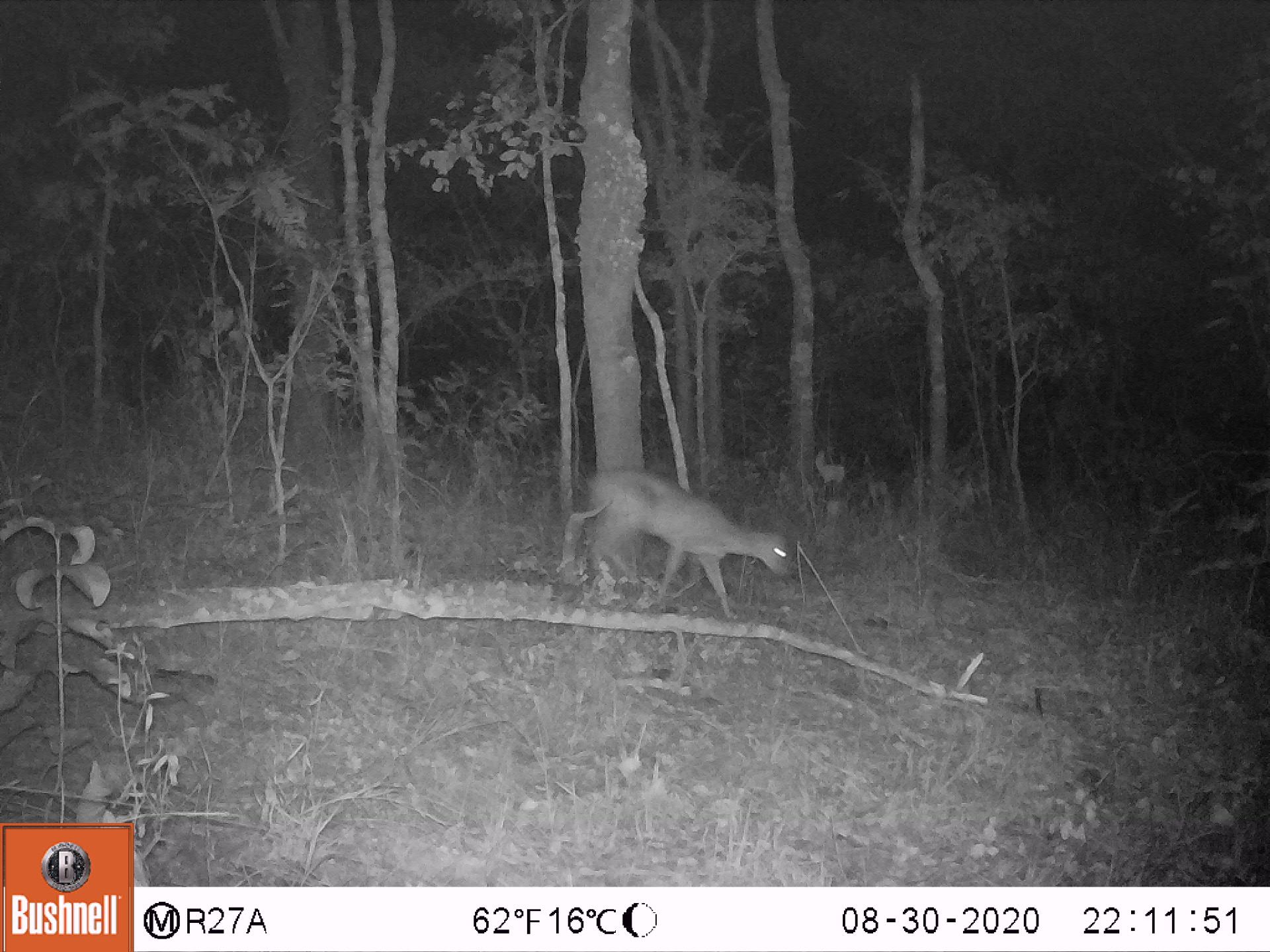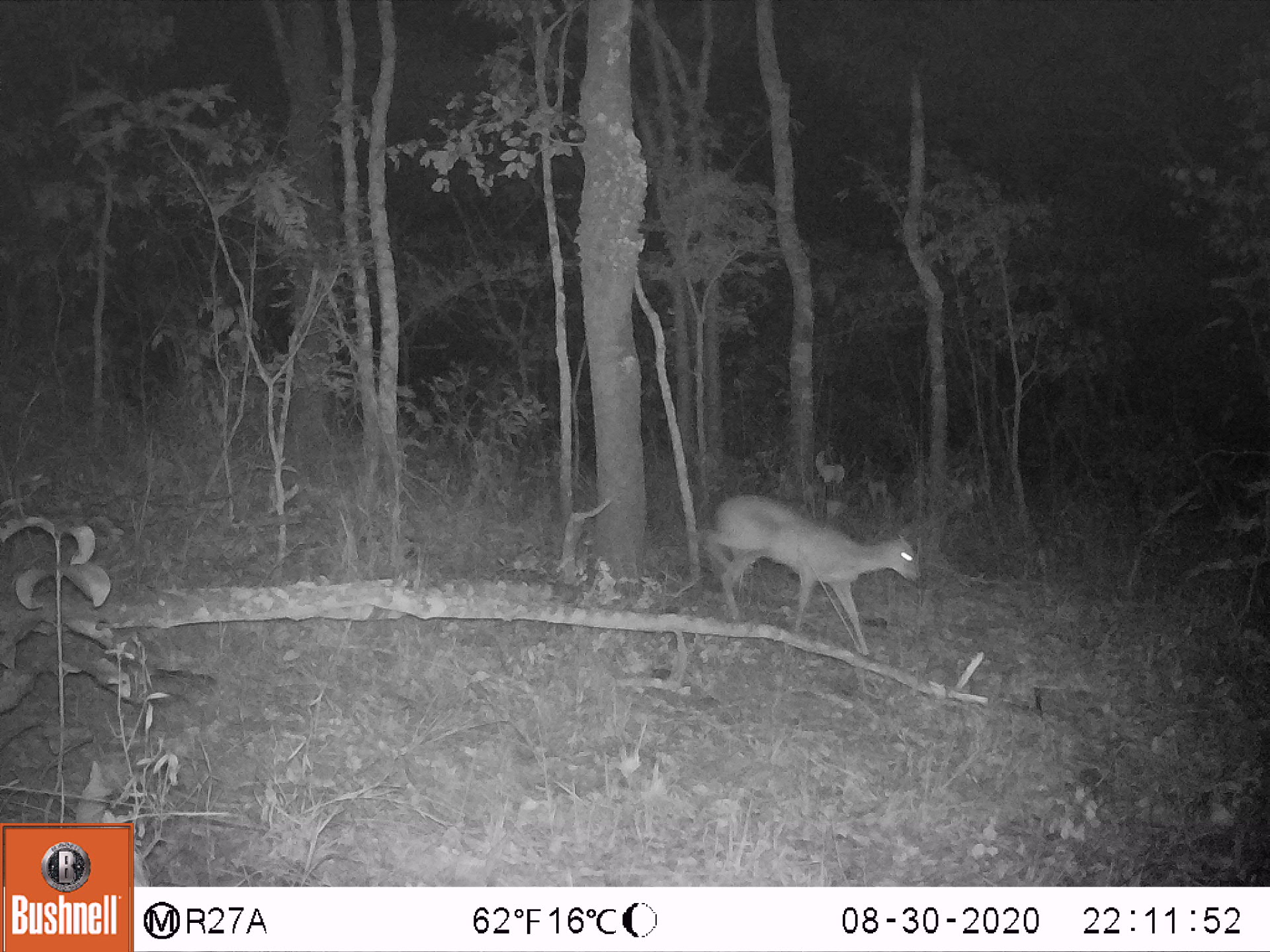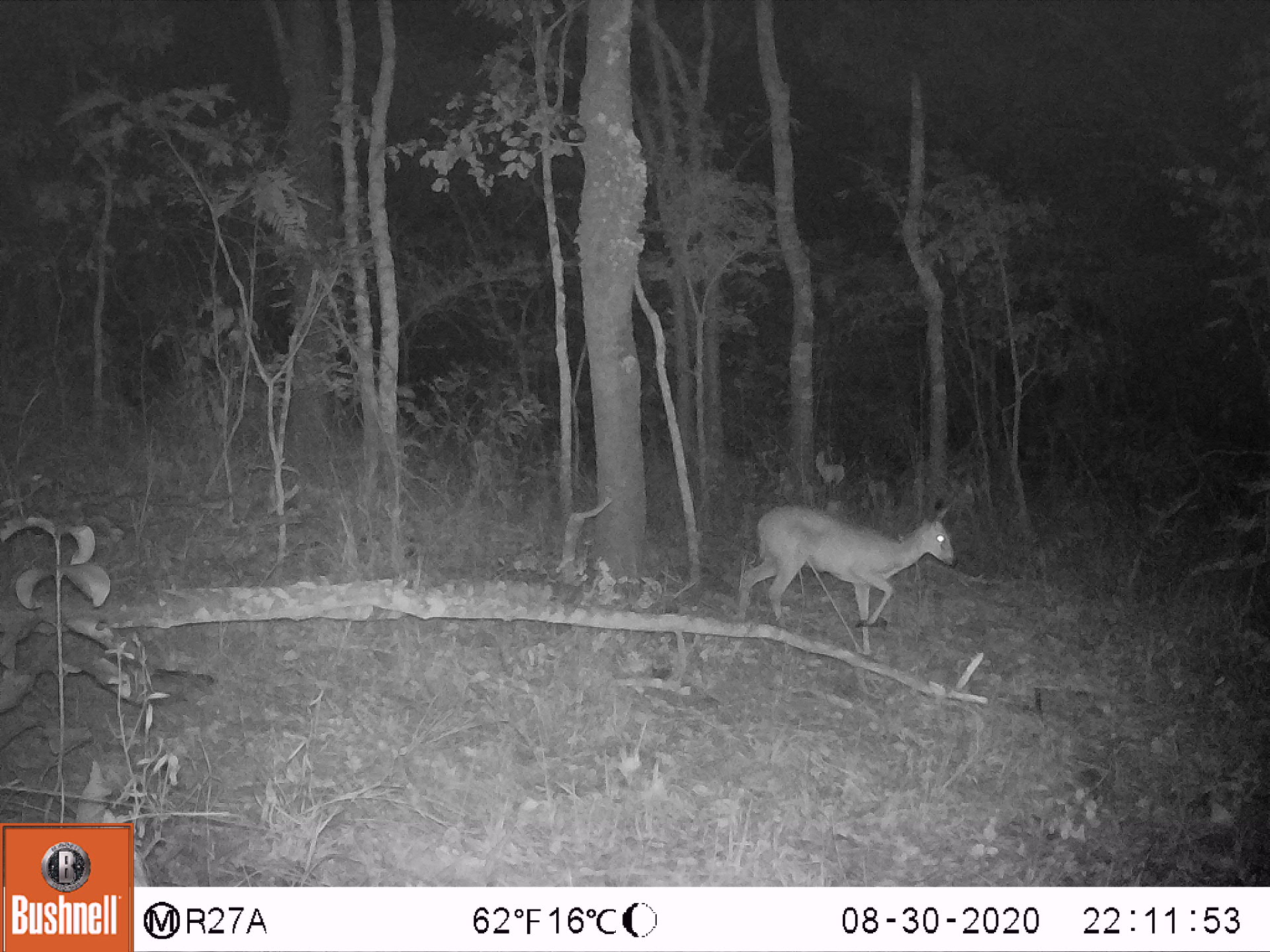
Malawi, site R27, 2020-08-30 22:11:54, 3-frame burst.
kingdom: Animalia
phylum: Chordata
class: Mammalia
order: Artiodactyla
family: Bovidae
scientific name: Antilopinae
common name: small antelope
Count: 1.